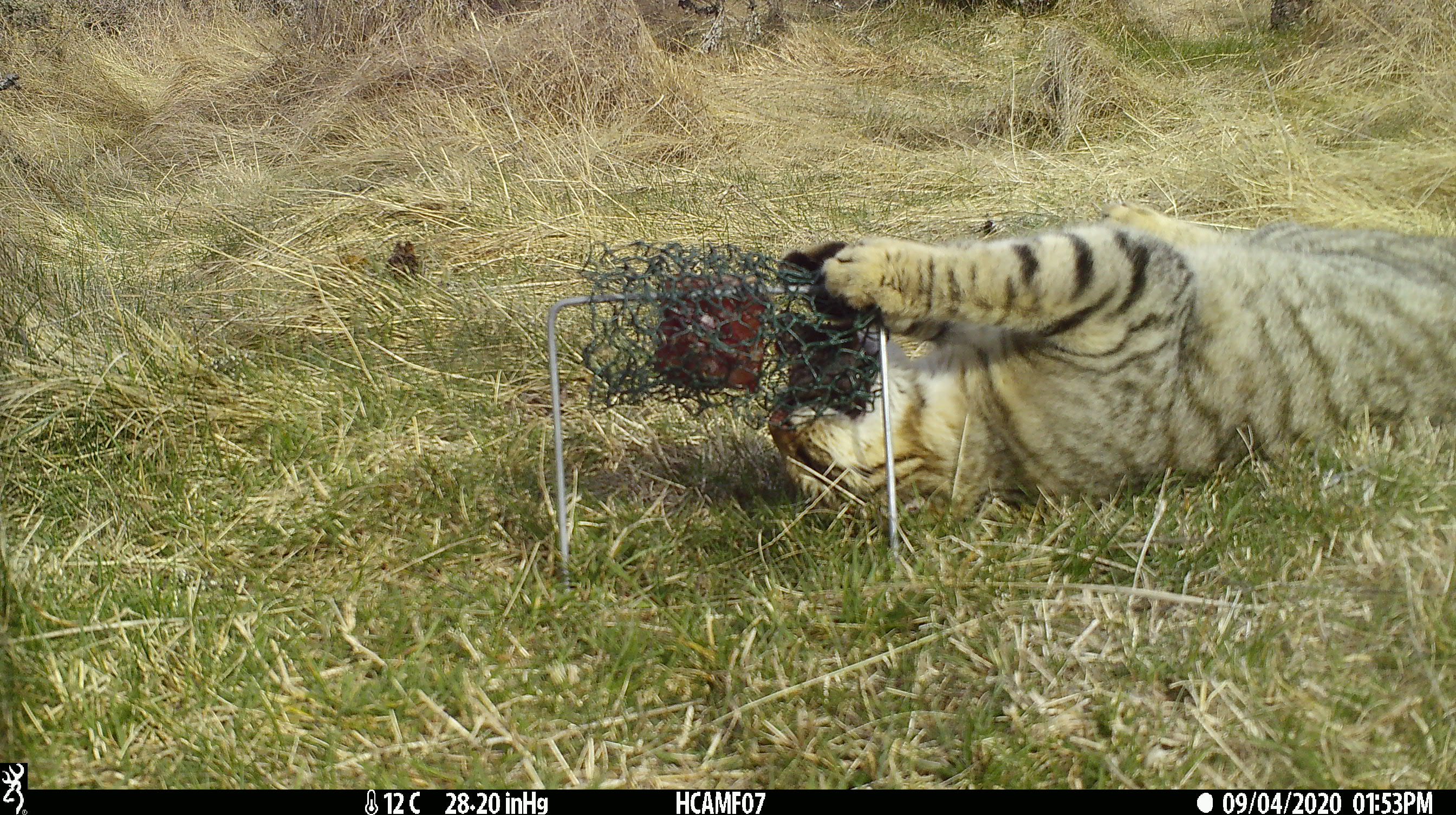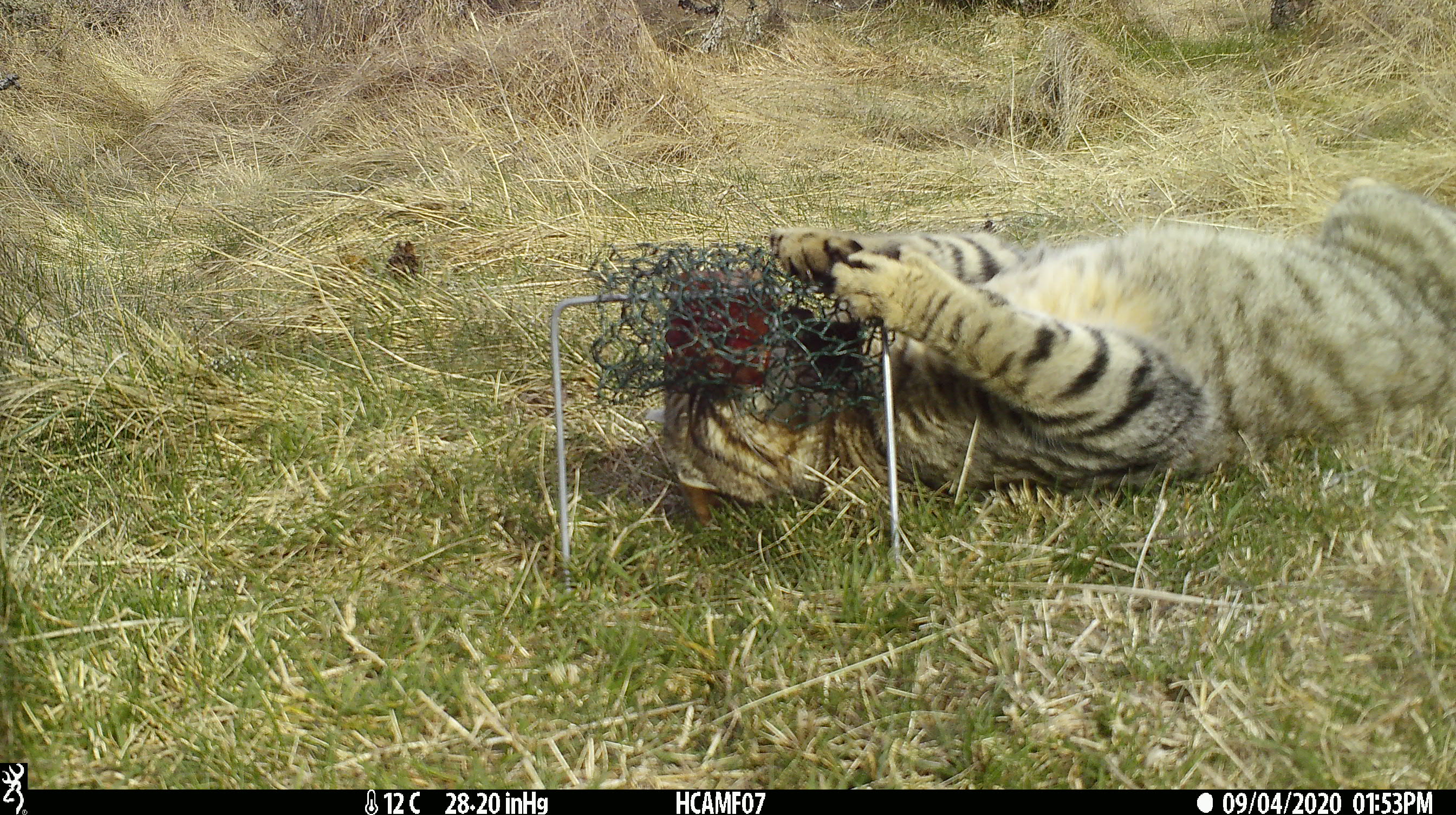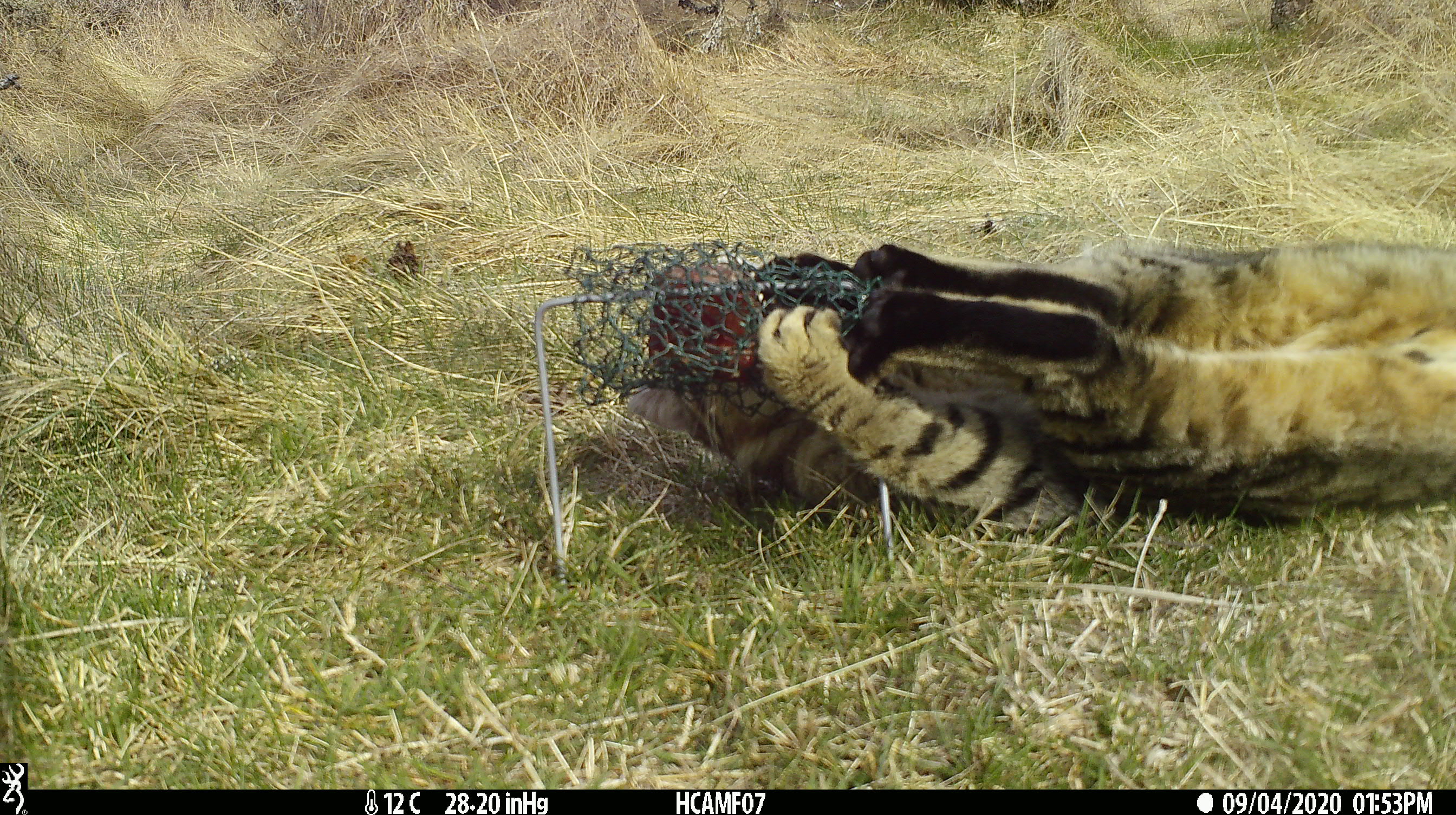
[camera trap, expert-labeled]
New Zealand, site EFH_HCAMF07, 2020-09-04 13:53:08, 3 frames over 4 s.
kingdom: Animalia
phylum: Chordata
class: Mammalia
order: Carnivora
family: Felidae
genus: Felis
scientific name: Felis catus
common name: domestic cat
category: cat